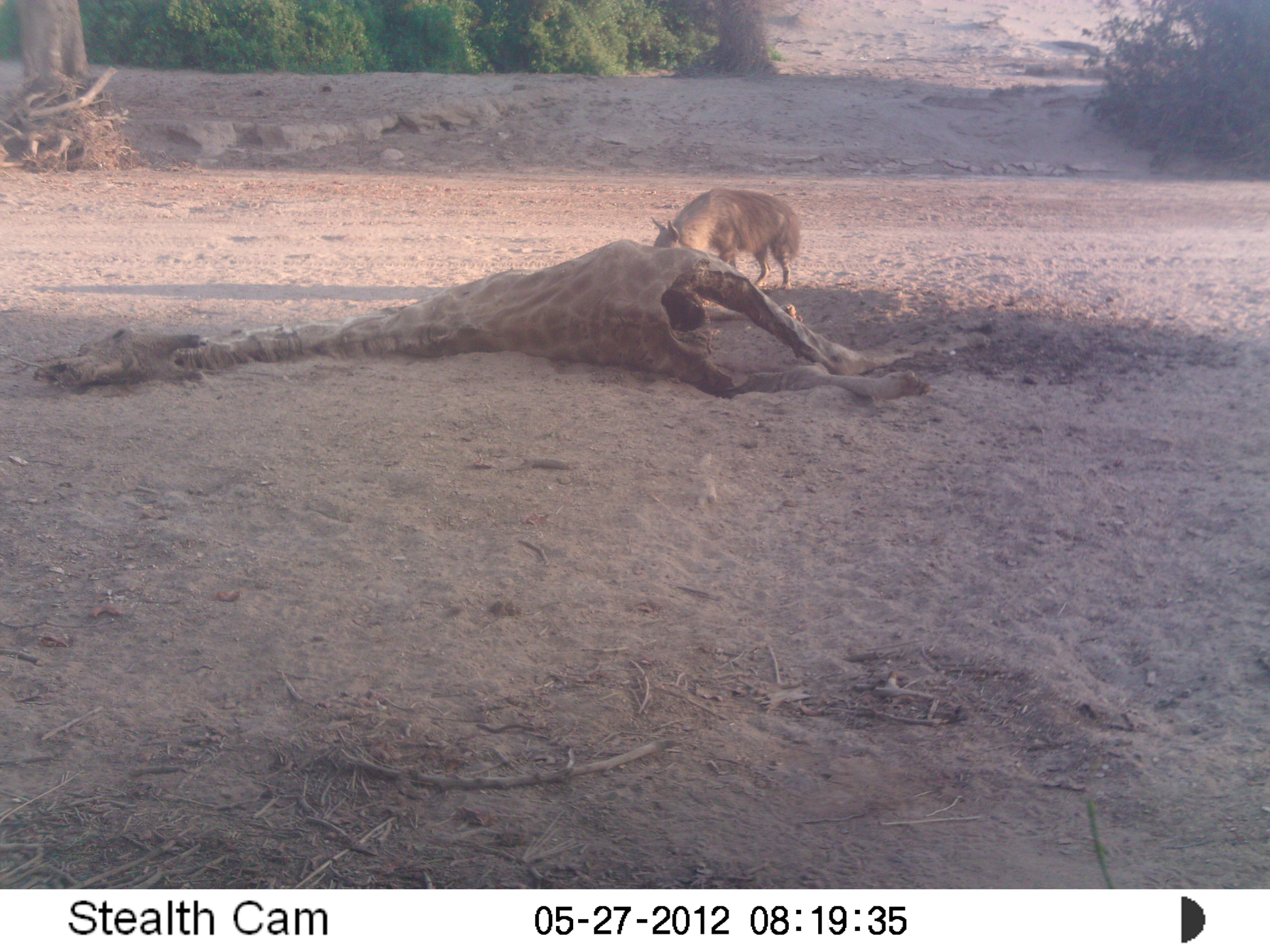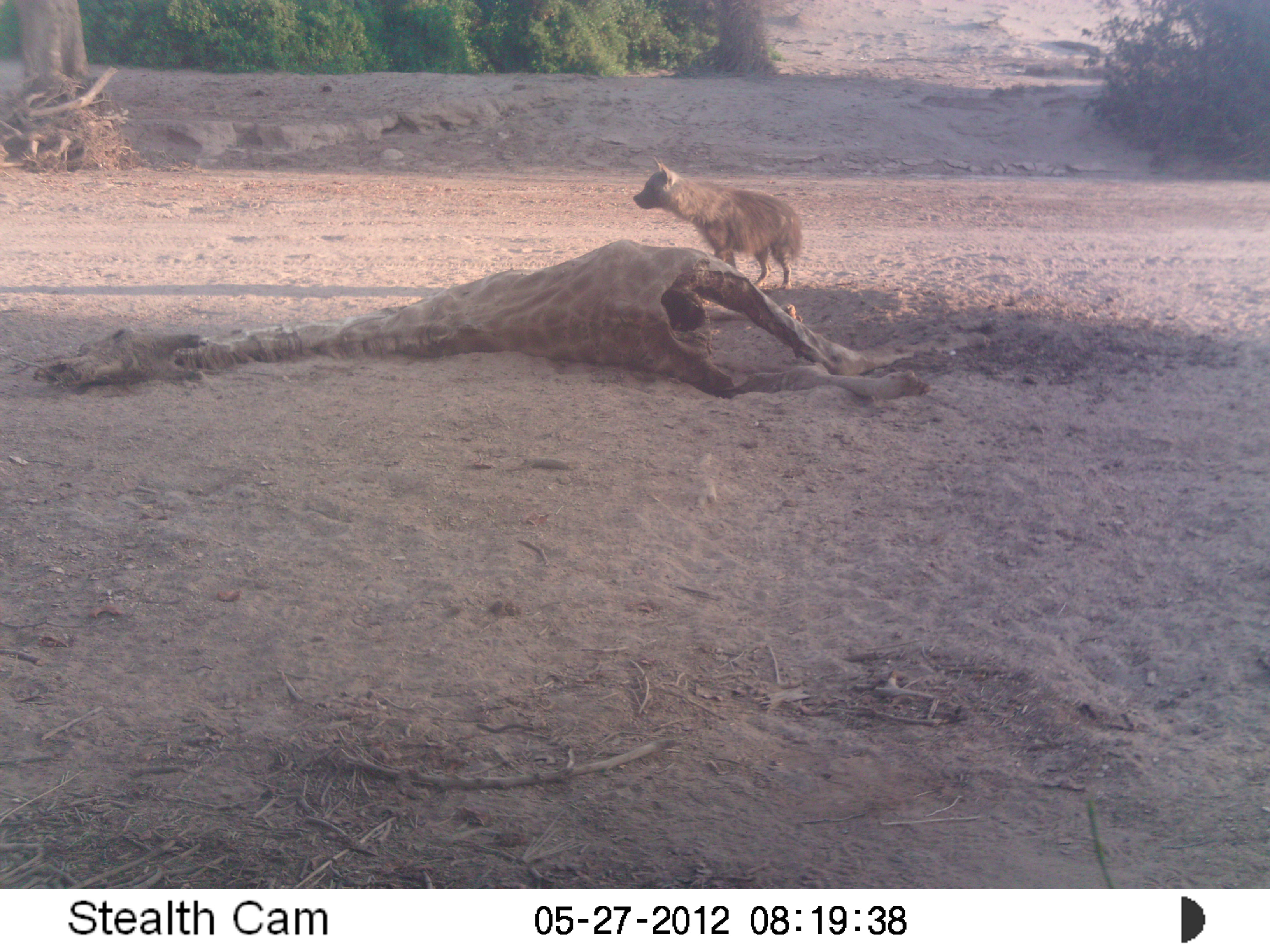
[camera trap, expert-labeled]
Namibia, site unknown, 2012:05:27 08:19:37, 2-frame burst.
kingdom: Animalia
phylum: Chordata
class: Mammalia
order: Carnivora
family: Hyaenidae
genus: Parahyaena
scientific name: Parahyaena brunnea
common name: brown hyena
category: hyaena brunnea